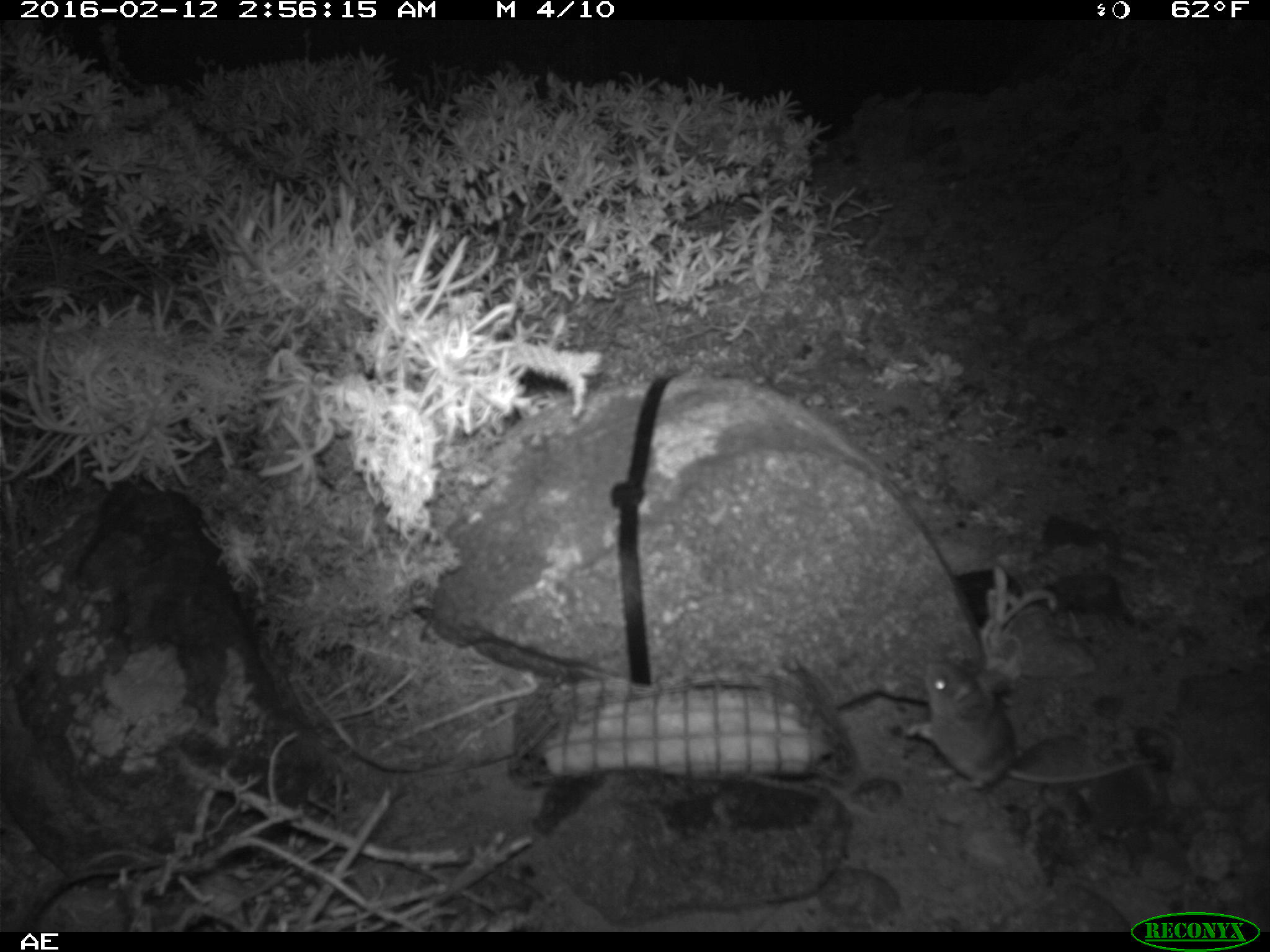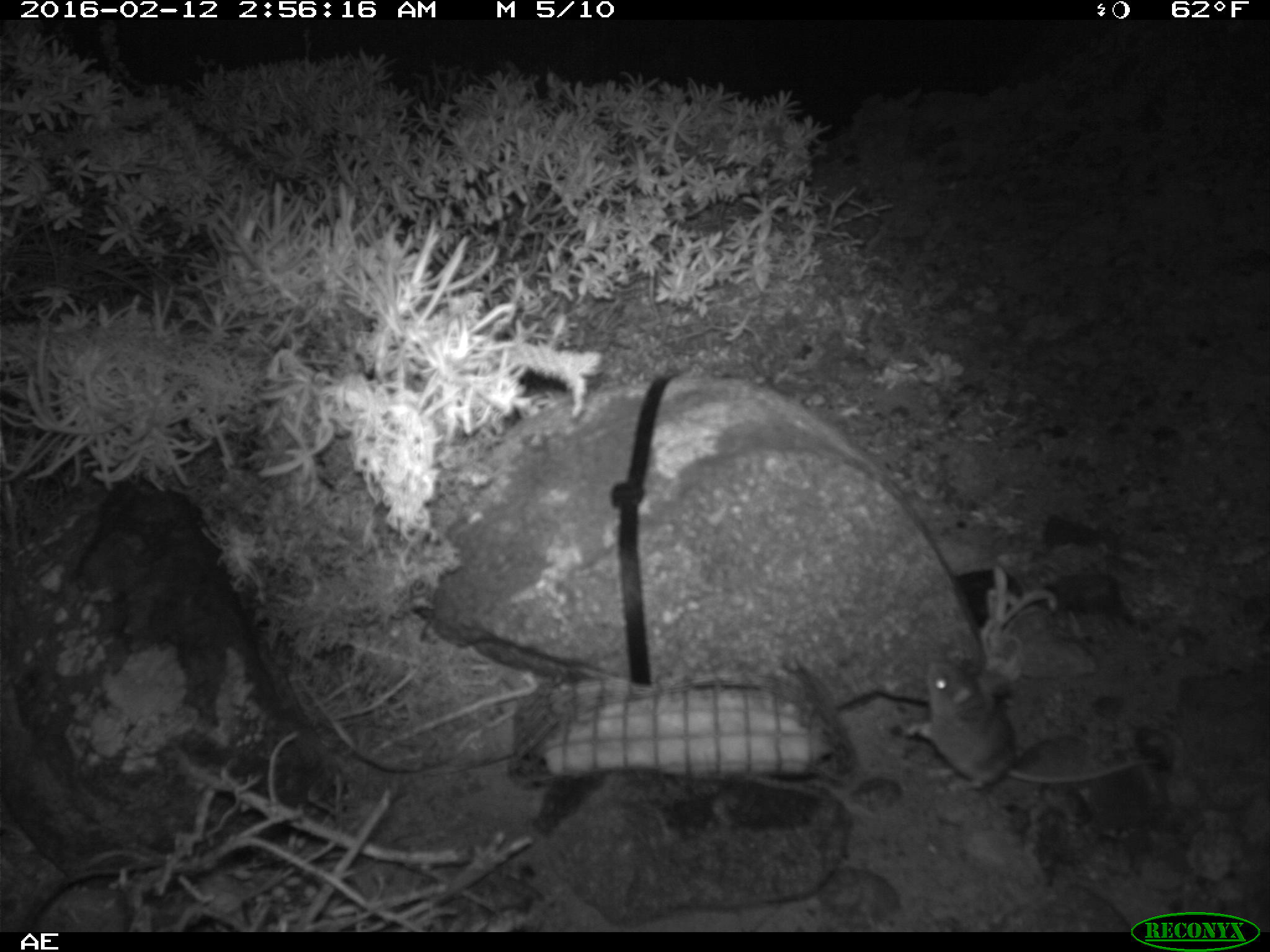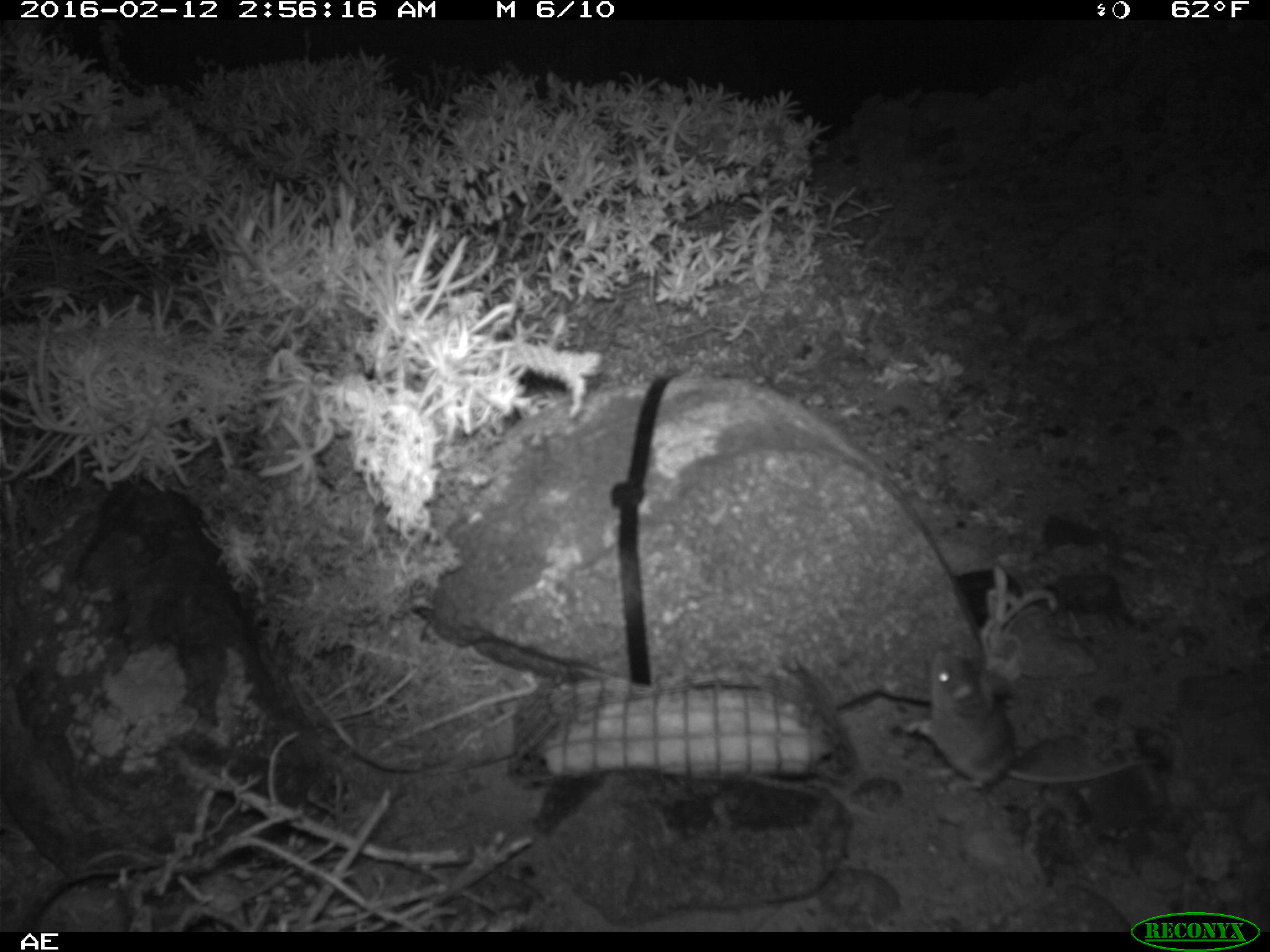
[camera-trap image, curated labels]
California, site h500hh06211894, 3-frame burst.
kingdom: Animalia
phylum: Chordata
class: Mammalia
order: Rodentia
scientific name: Rodentia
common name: rodent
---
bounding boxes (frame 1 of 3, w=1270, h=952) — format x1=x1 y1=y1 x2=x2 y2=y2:
rodent: x1=902 y1=661 x2=1158 y2=793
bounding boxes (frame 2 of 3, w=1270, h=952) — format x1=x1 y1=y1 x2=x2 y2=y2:
rodent: x1=906 y1=659 x2=1161 y2=798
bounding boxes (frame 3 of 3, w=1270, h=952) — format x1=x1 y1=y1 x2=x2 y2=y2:
rodent: x1=900 y1=646 x2=1155 y2=793